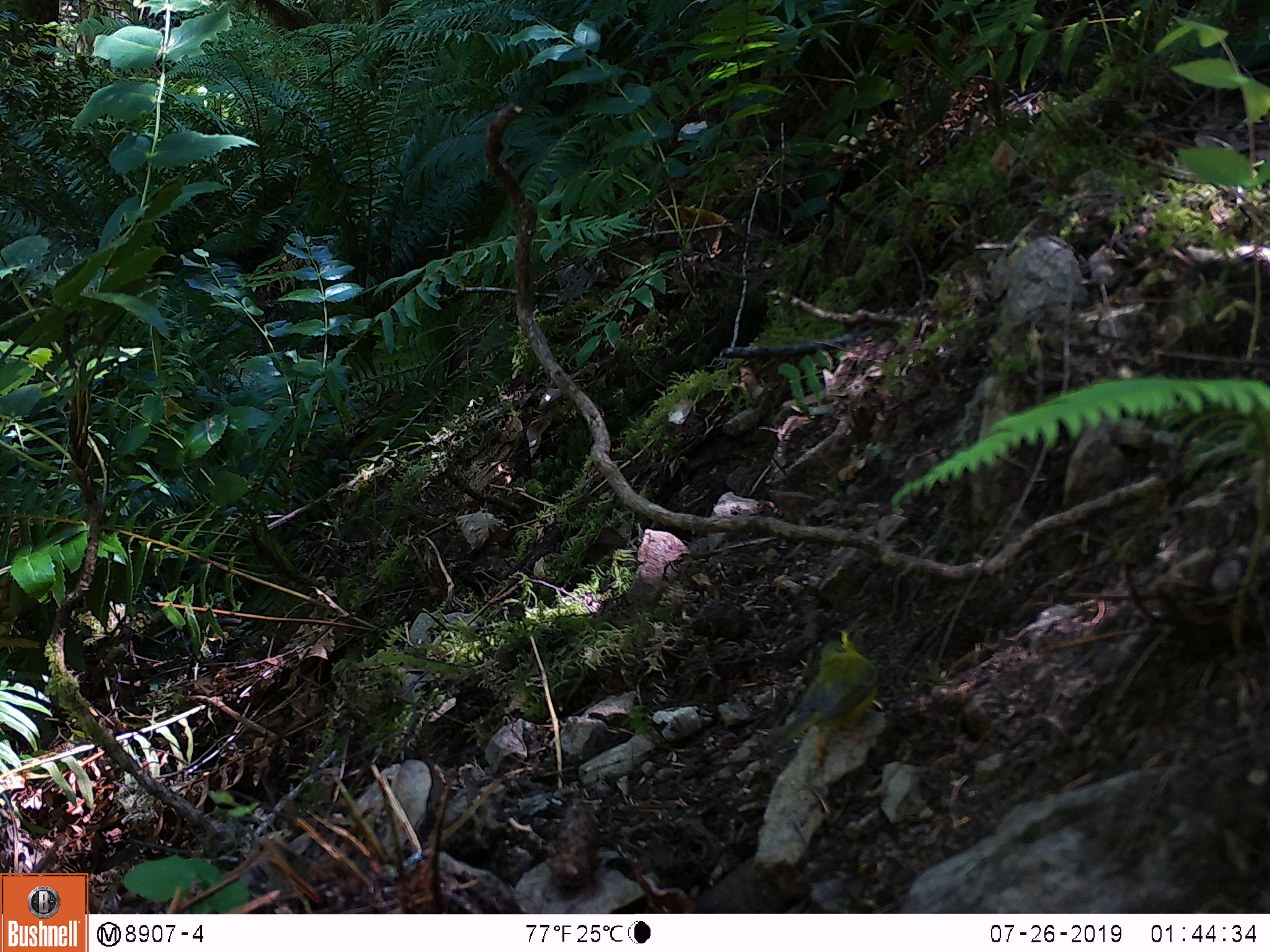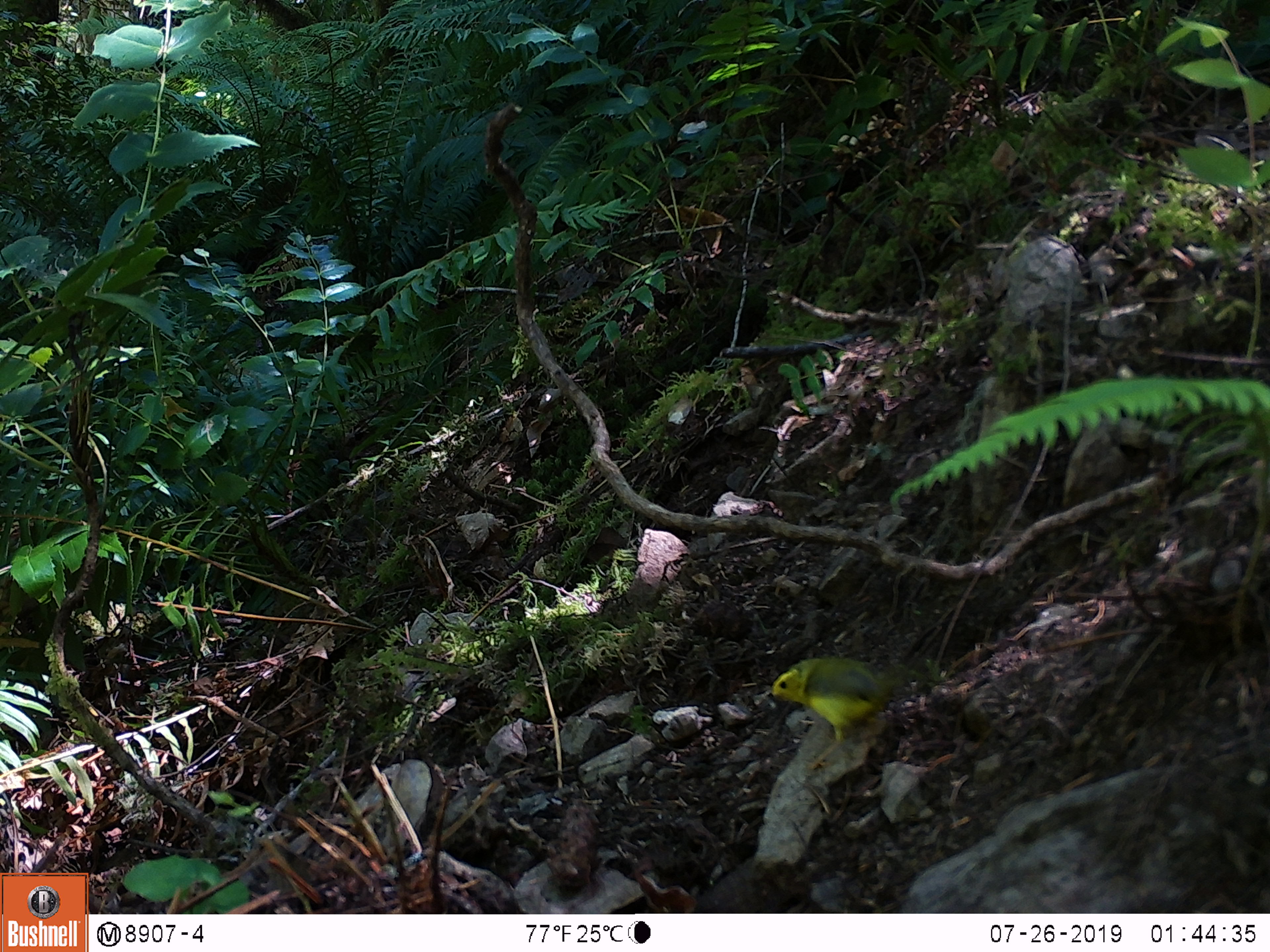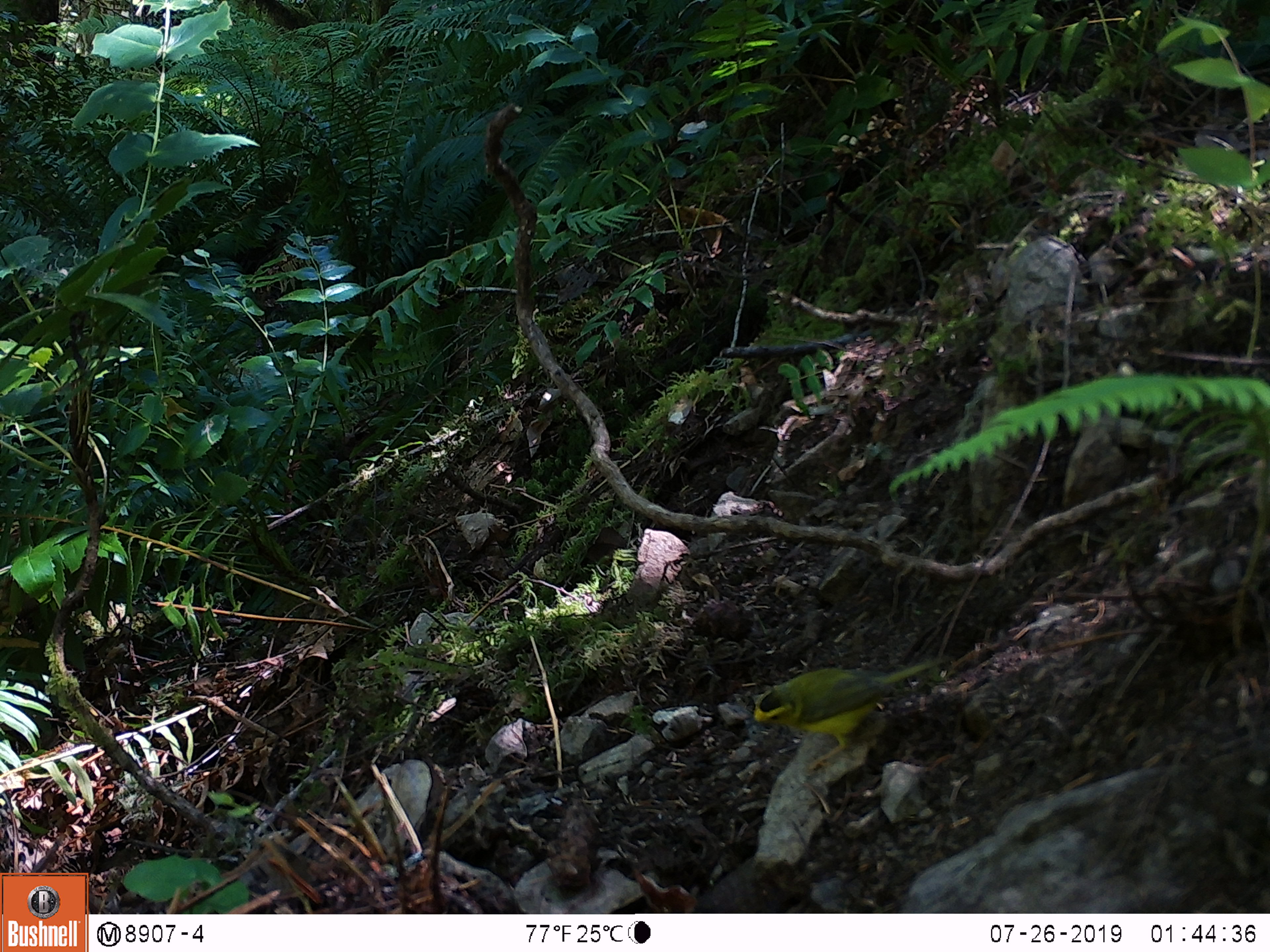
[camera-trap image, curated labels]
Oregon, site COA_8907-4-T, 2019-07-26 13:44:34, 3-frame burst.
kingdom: Animalia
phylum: Chordata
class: Aves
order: Passeriformes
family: Parulidae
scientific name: Parulidae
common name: new world warblers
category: parulidae family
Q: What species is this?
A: Parulidae family (new world warblers) (Parulidae).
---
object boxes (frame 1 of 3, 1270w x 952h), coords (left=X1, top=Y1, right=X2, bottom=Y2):
parulidae family: (left=773, top=614, right=889, bottom=795)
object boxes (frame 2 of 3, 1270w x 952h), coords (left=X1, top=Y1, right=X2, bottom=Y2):
parulidae family: (left=755, top=644, right=963, bottom=790)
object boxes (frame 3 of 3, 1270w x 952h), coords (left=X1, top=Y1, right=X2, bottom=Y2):
parulidae family: (left=728, top=649, right=995, bottom=790)